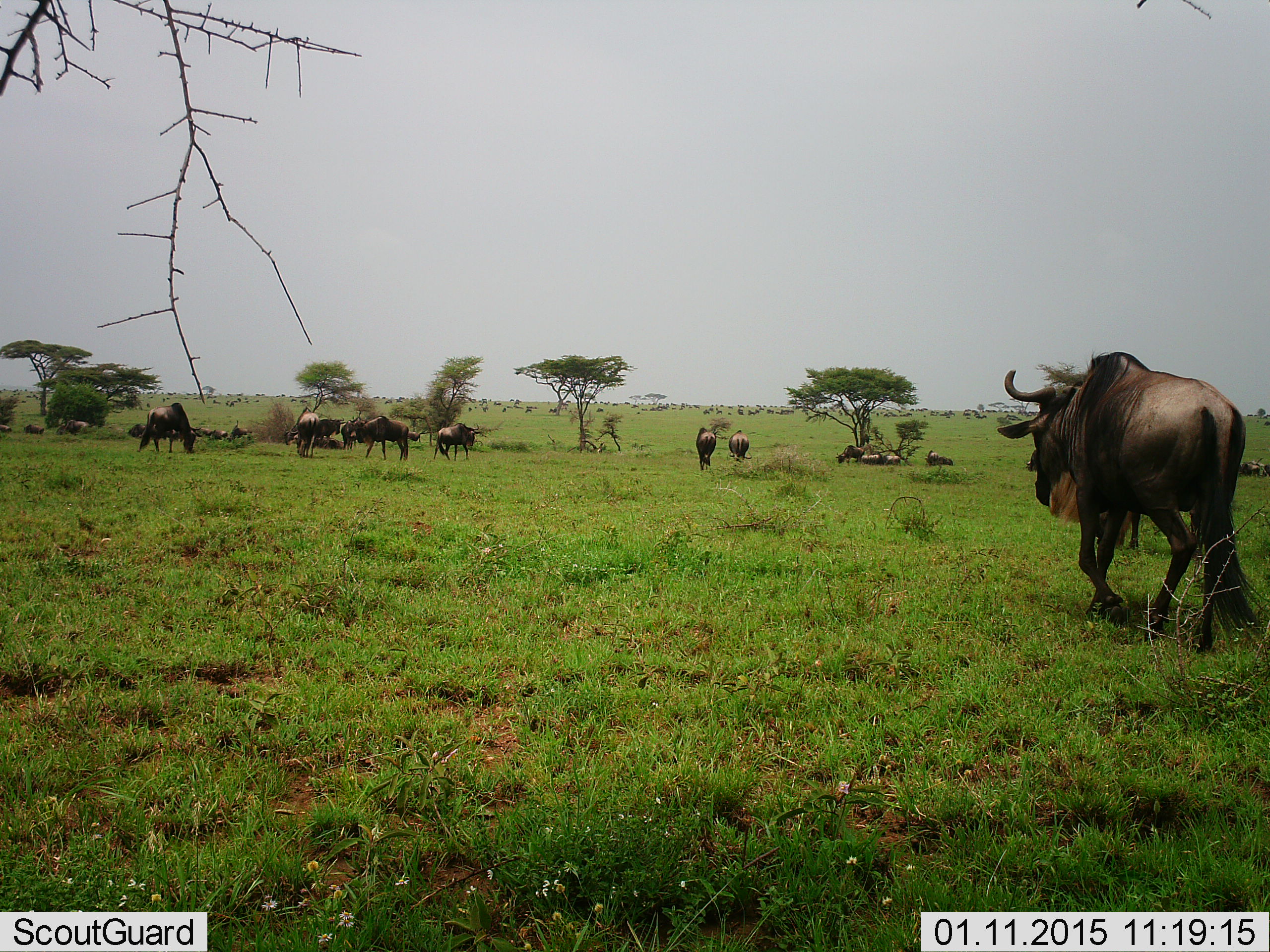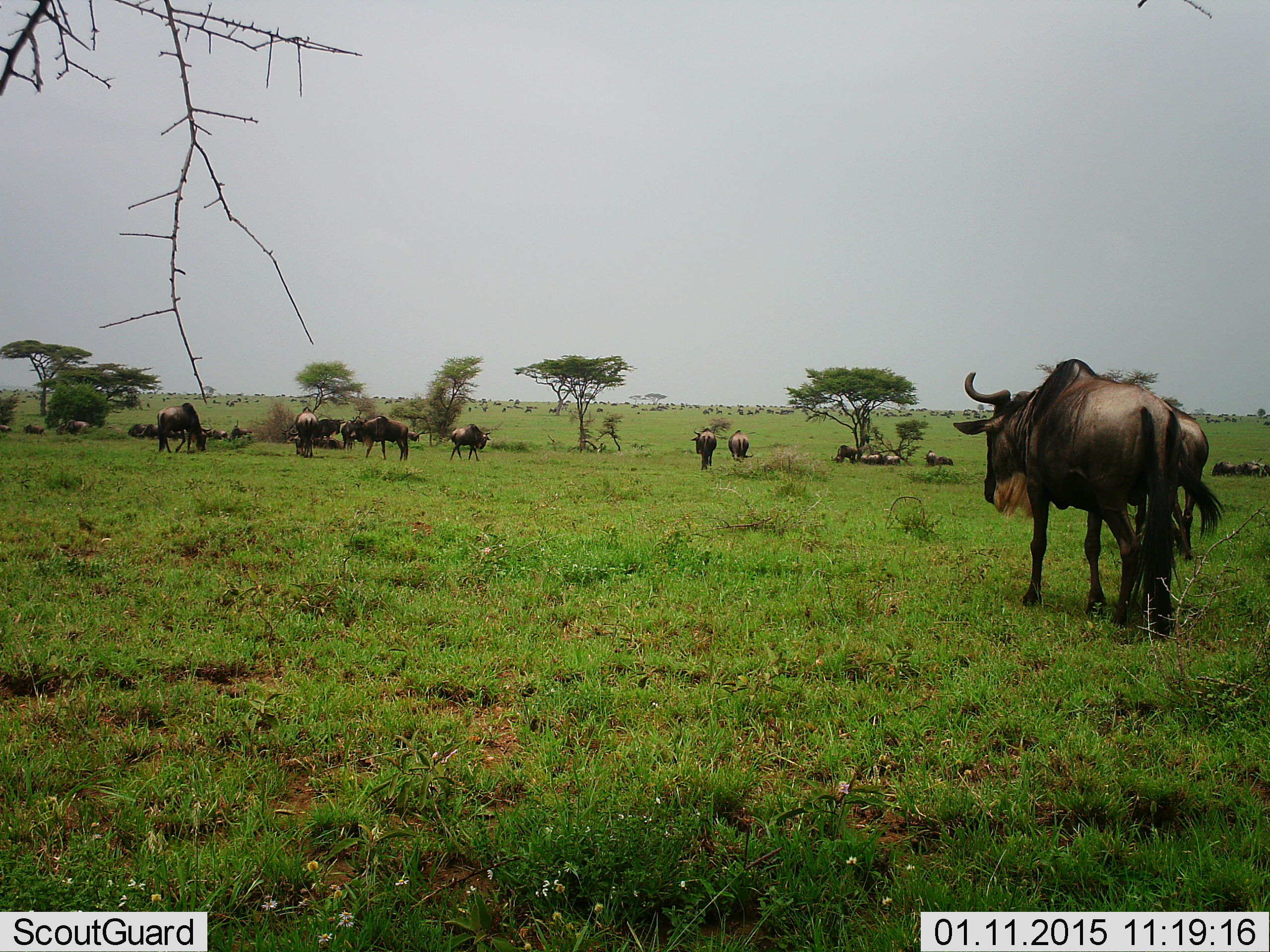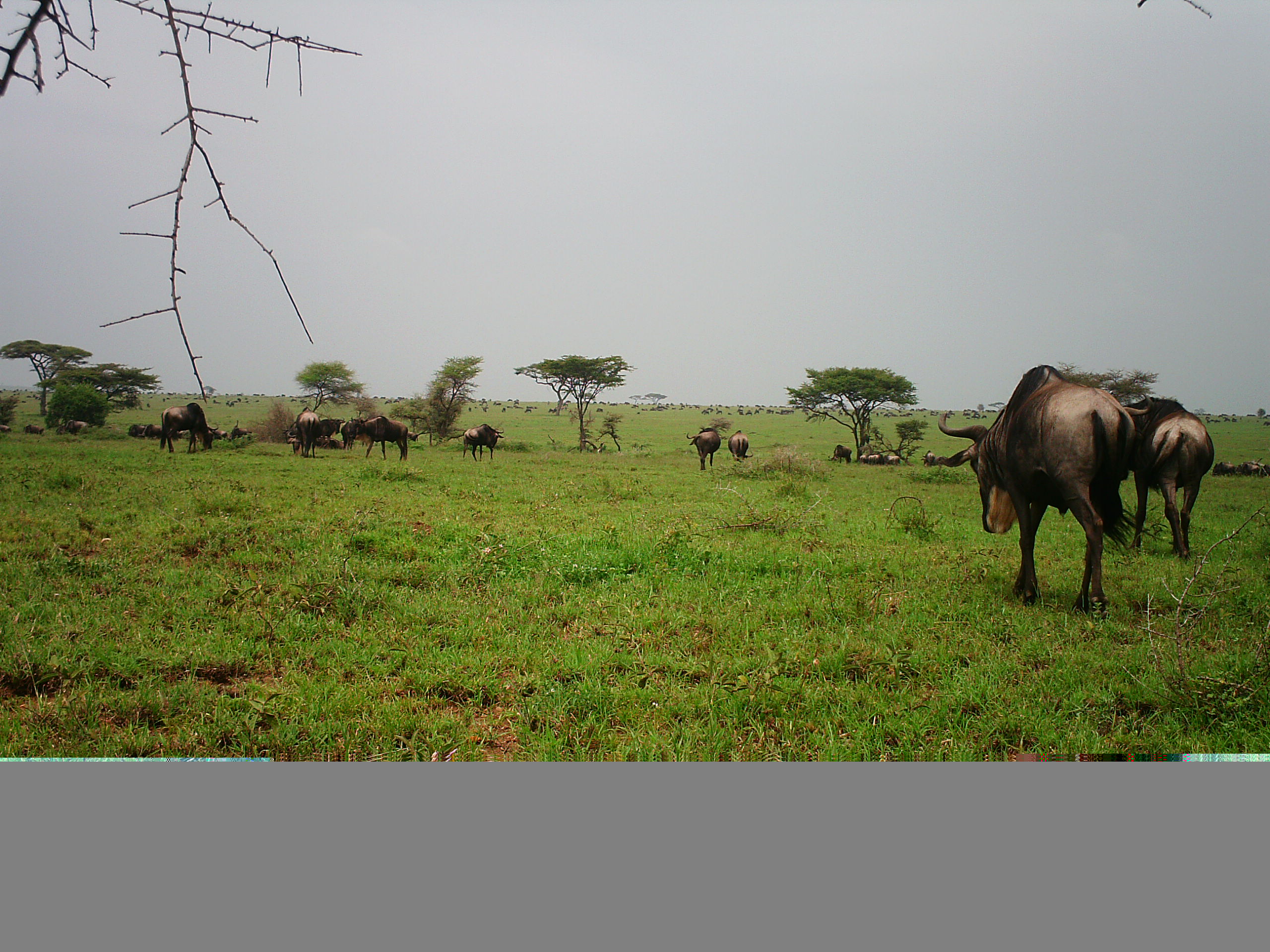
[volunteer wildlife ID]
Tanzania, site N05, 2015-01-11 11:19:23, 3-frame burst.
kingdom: Animalia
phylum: Chordata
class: Mammalia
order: Artiodactyla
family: Bovidae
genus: Connochaetes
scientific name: Connochaetes taurinus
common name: blue wildebeest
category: wildebeest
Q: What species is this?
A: Wildebeest (blue wildebeest) (Connochaetes taurinus).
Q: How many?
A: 11-50.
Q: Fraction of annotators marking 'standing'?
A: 60%.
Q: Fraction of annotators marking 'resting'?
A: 60%.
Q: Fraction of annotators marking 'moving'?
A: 80%.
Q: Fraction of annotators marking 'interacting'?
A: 10%.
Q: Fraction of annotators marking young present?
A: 10%.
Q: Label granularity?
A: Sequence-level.